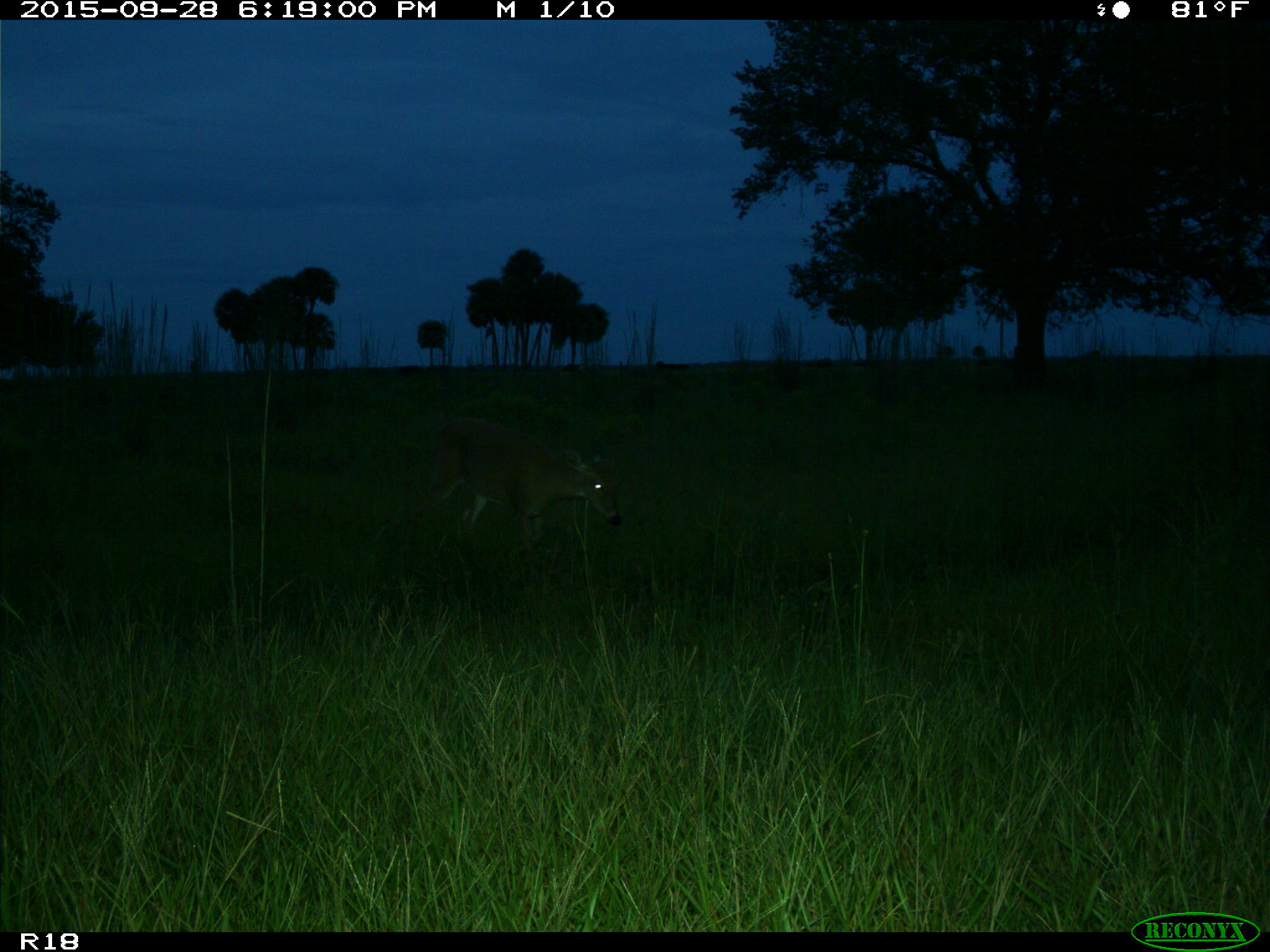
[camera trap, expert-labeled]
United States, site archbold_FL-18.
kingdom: Animalia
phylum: Chordata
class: Mammalia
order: Artiodactyla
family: Cervidae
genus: Odocoileus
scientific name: Odocoileus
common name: deer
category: unidentified deer